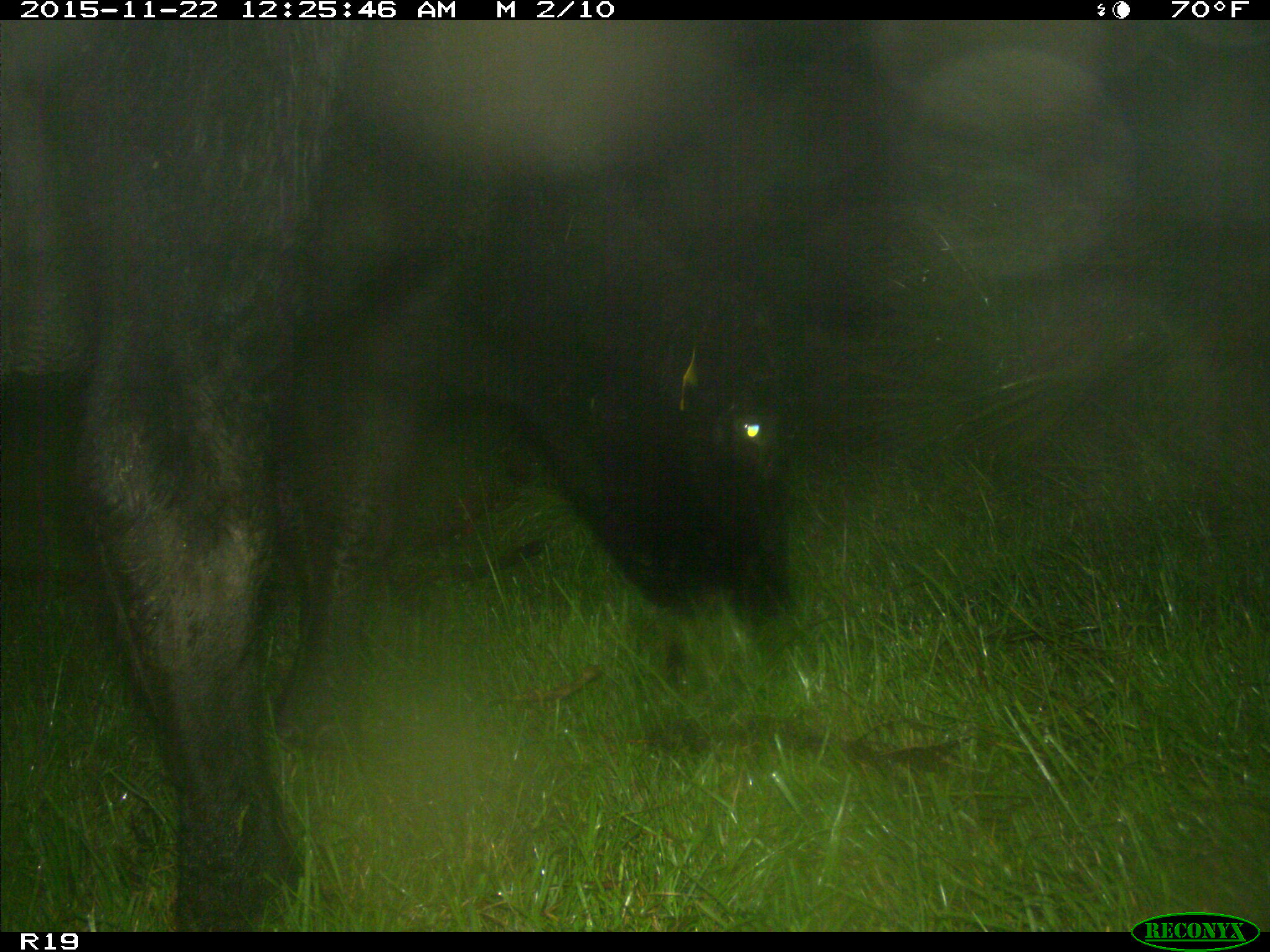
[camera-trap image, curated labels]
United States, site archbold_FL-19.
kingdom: Animalia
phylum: Chordata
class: Mammalia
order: Artiodactyla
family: Bovidae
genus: Bos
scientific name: Bos taurus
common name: domestic cow